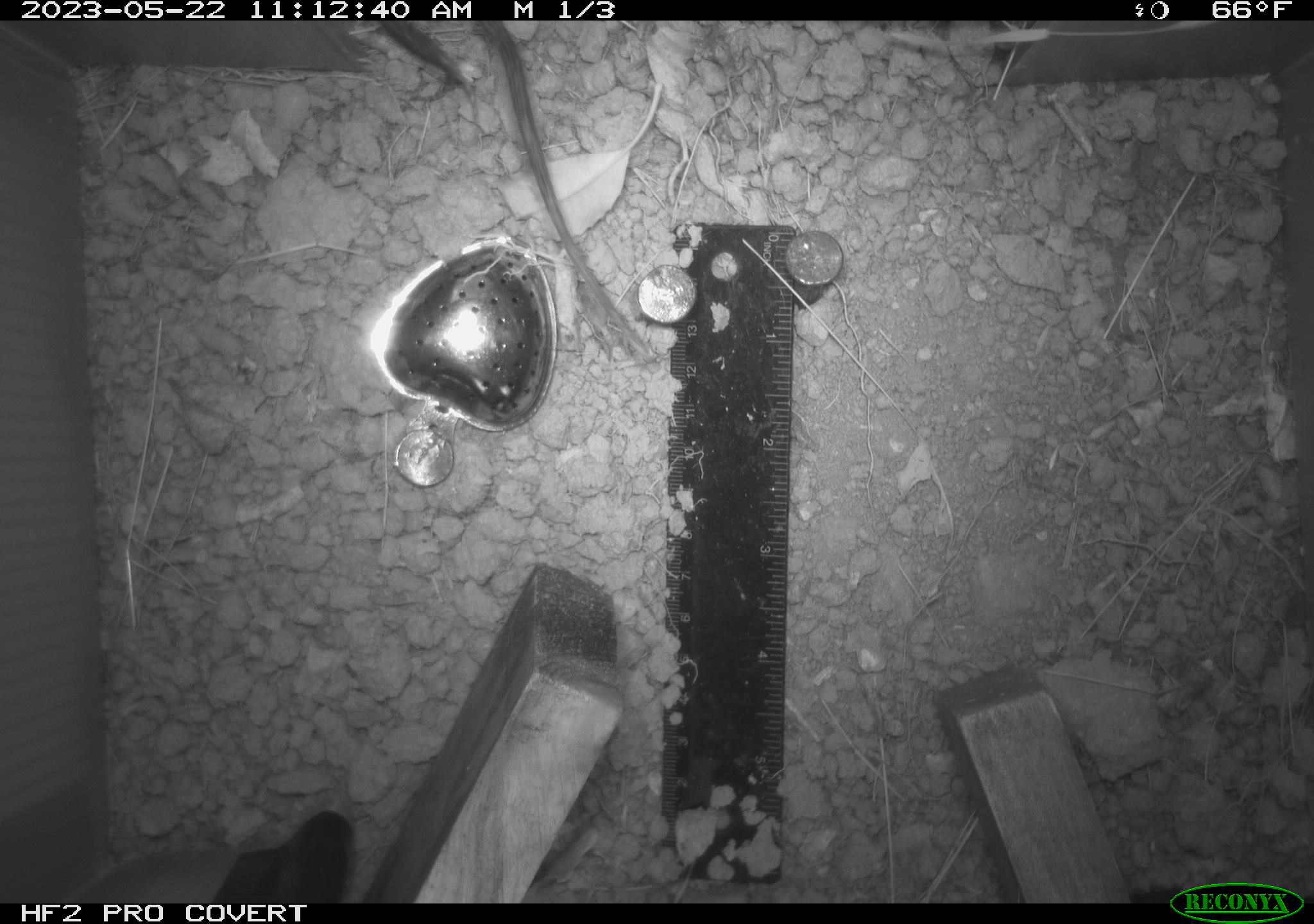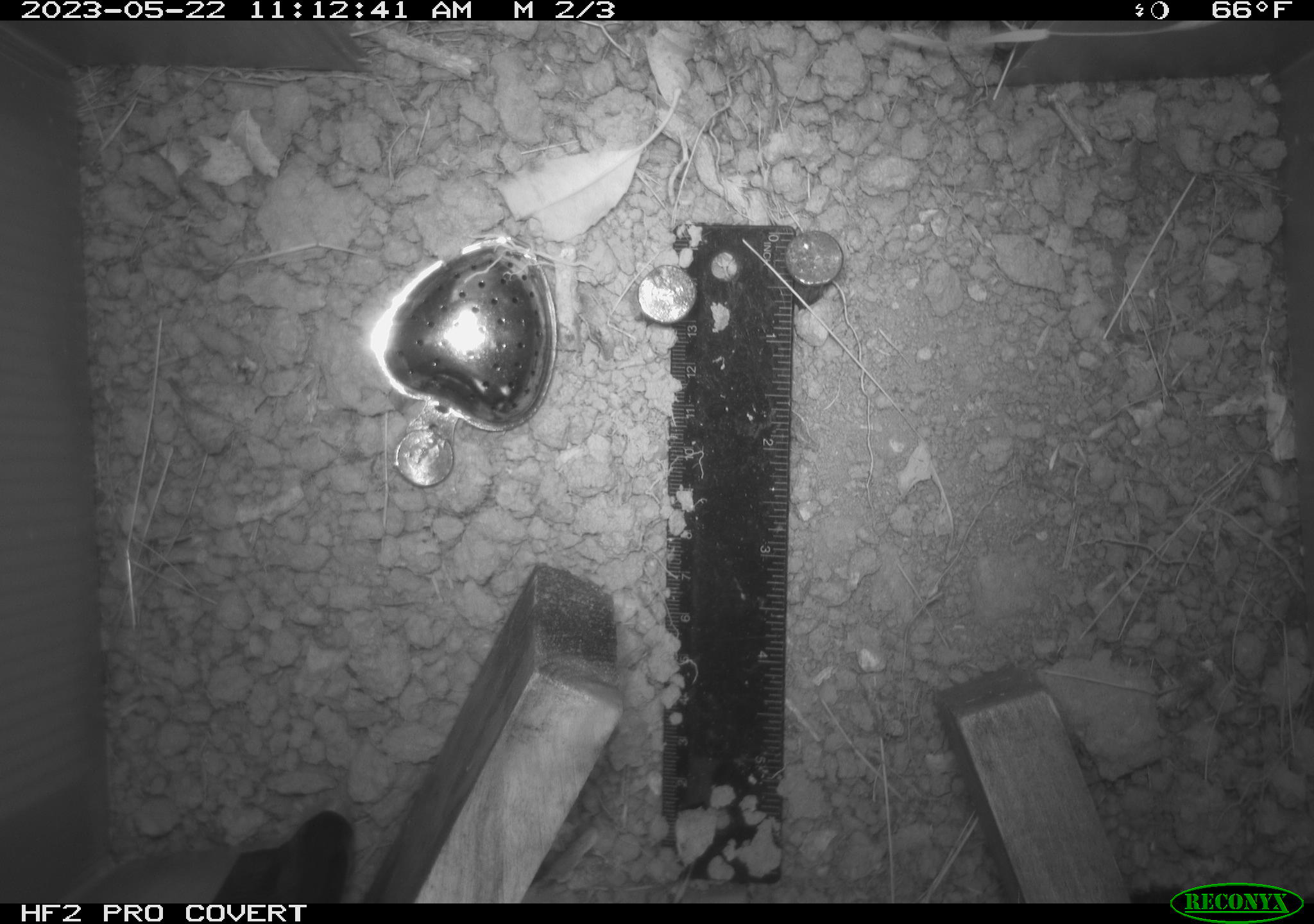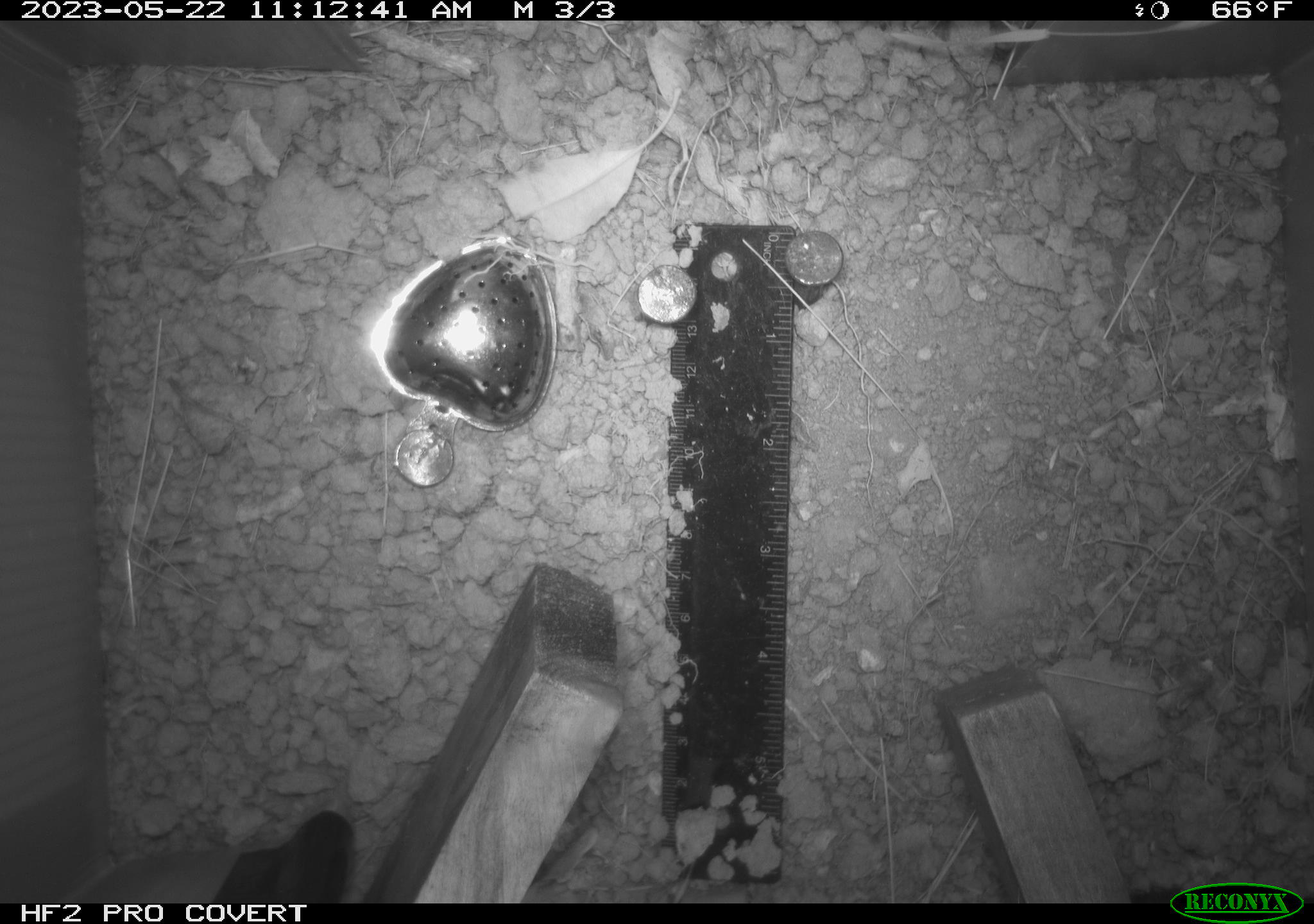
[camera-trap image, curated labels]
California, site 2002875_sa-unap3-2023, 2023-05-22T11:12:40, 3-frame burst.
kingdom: Animalia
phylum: Chordata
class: Mammalia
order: Rodentia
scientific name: Rodentia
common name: mouse species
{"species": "mouse species (Rodentia)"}